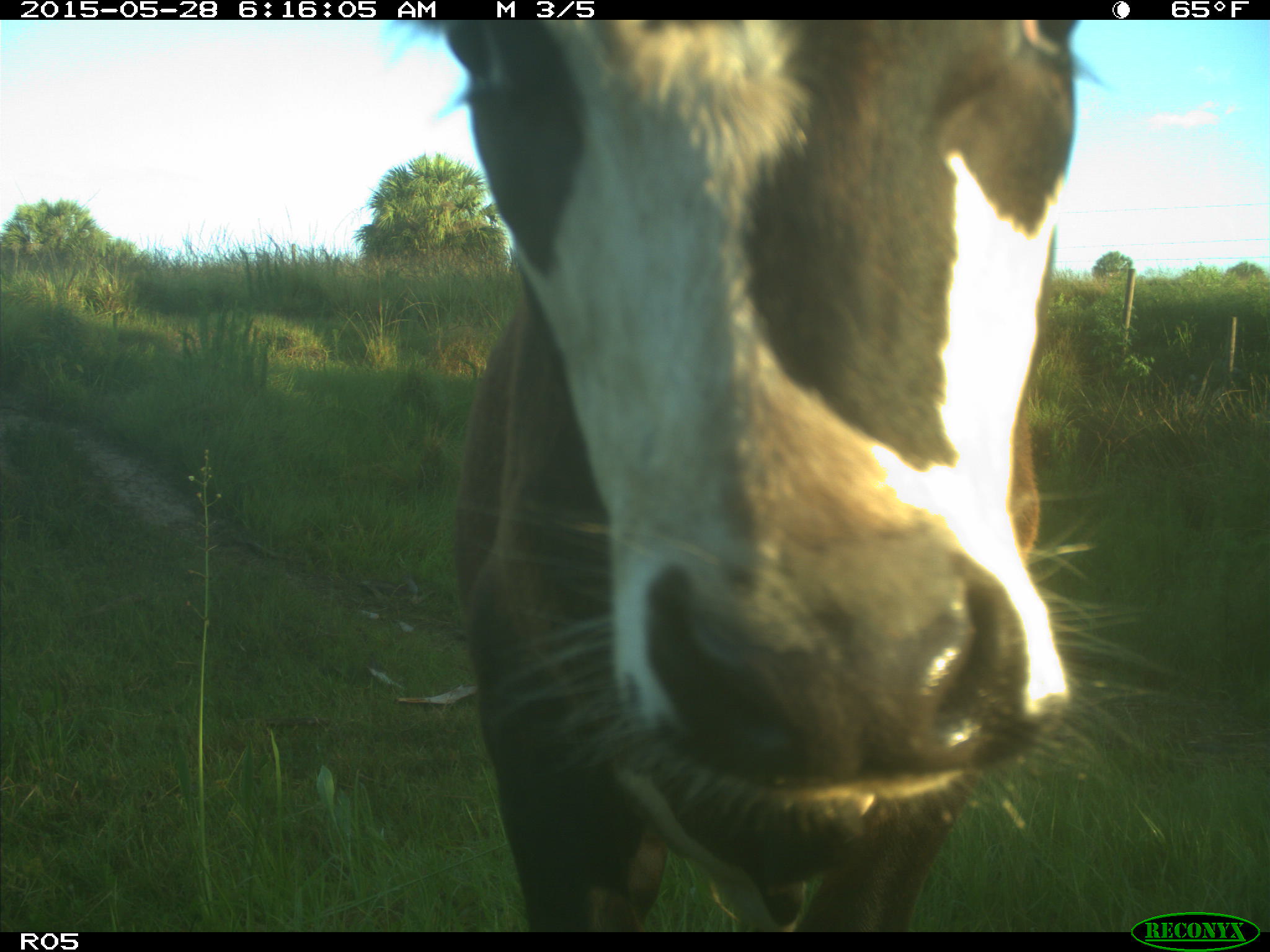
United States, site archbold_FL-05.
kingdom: Animalia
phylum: Chordata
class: Mammalia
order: Artiodactyla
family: Bovidae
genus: Bos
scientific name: Bos taurus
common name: domestic cow